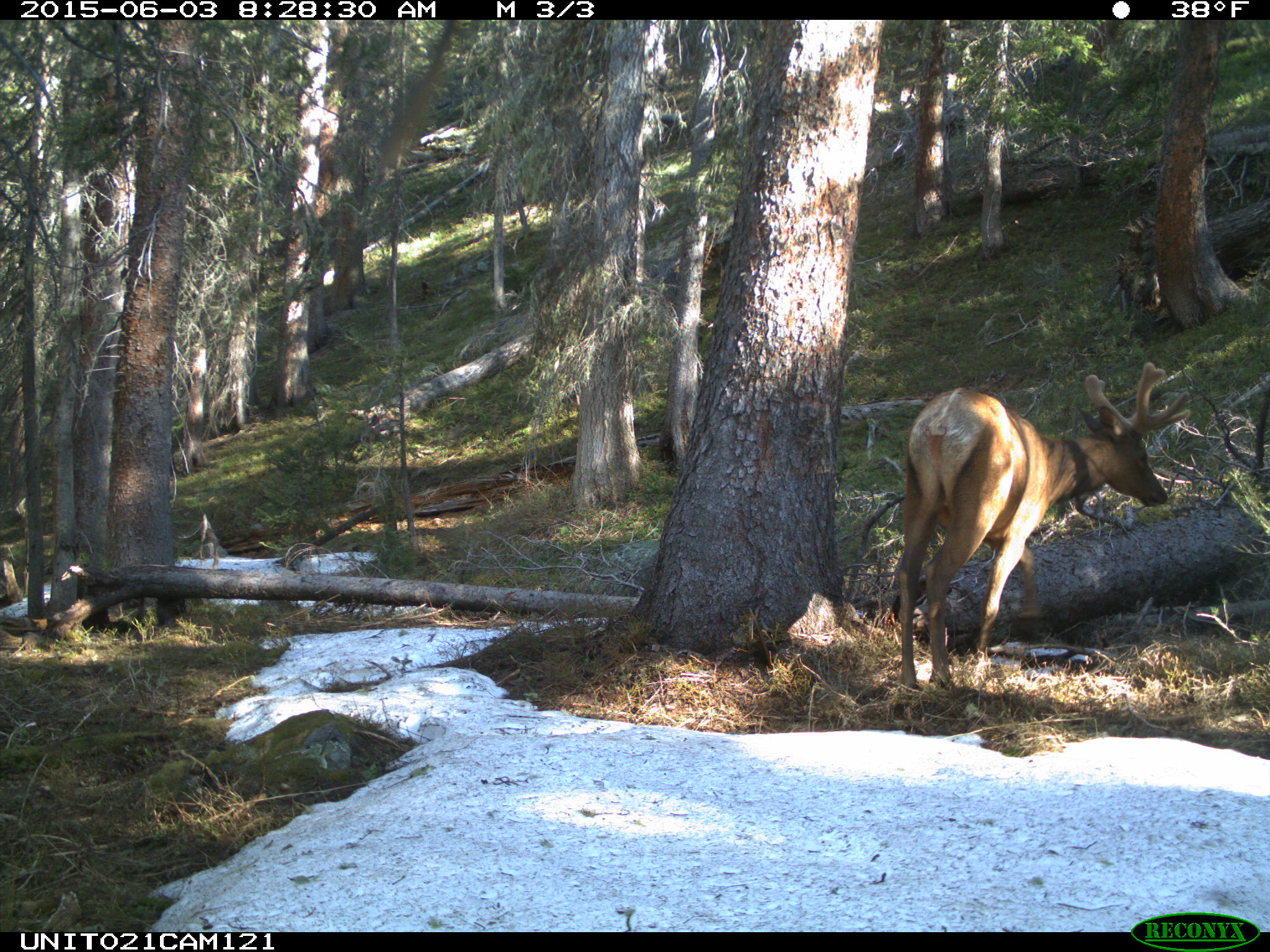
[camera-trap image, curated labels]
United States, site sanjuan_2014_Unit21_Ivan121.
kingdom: Animalia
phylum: Chordata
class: Mammalia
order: Artiodactyla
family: Cervidae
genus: Cervus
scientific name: Cervus elaphus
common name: red deer